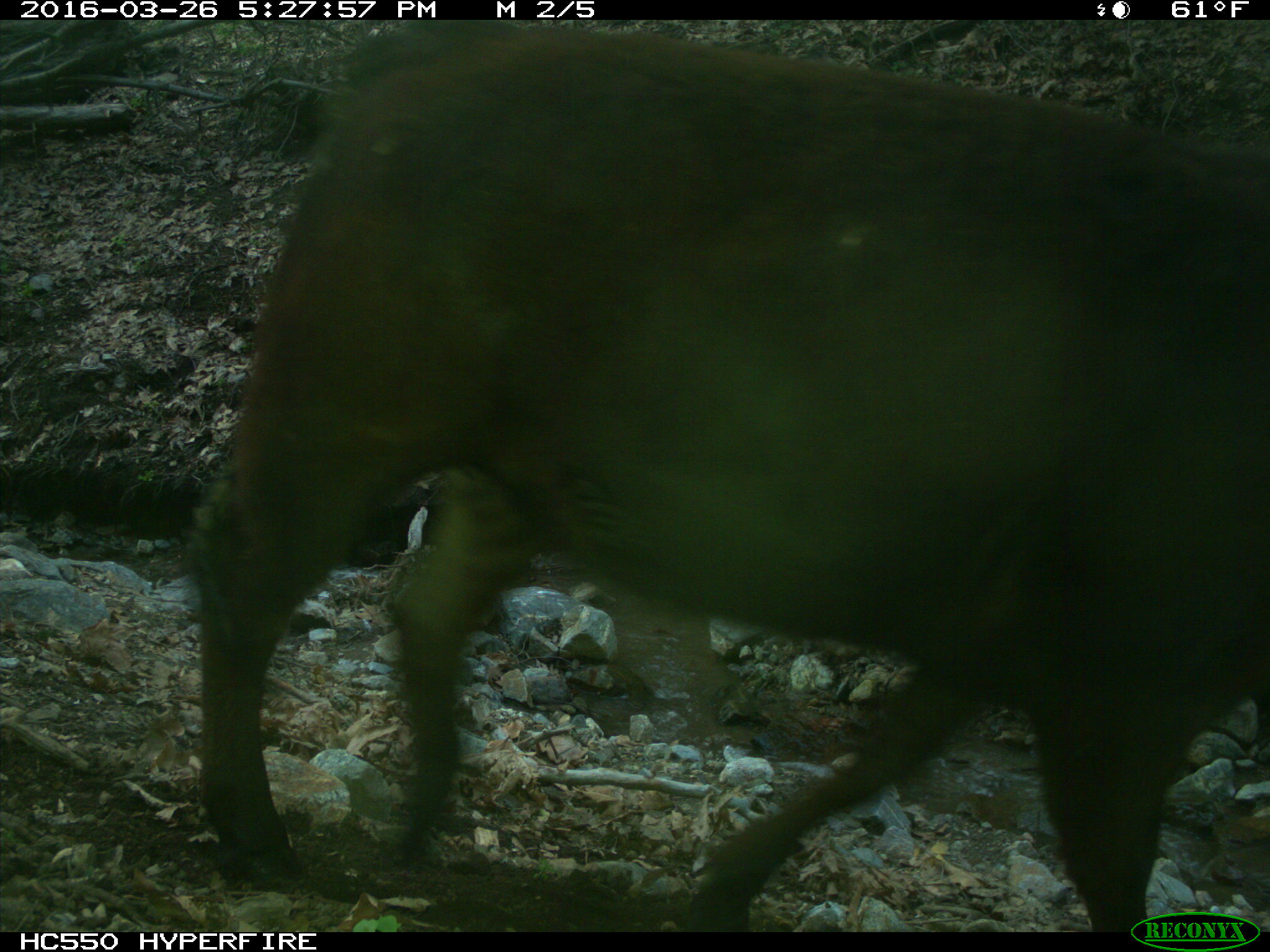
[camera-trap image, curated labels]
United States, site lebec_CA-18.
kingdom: Animalia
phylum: Chordata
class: Mammalia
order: Artiodactyla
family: Bovidae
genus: Bos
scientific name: Bos taurus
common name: domestic cow